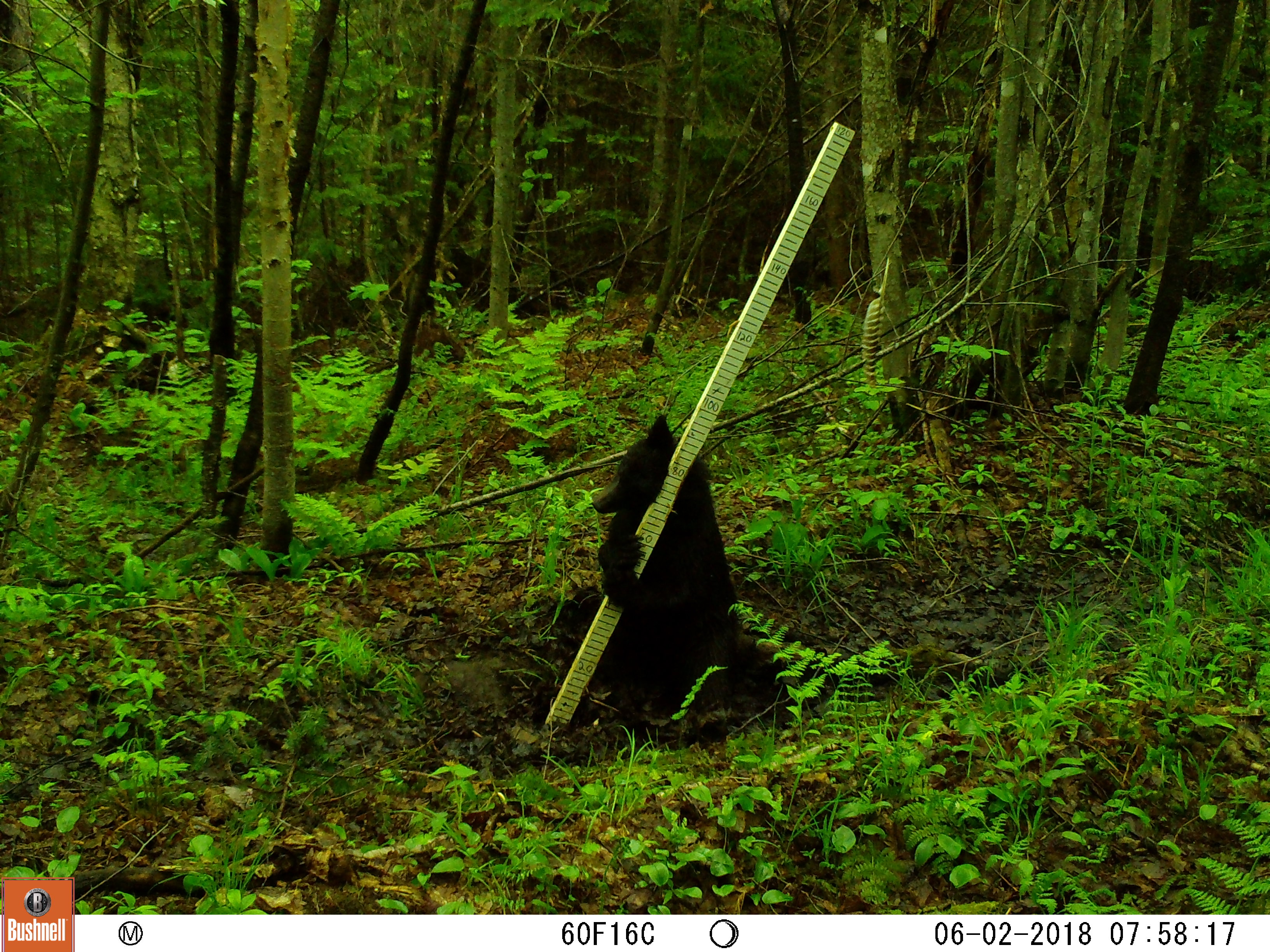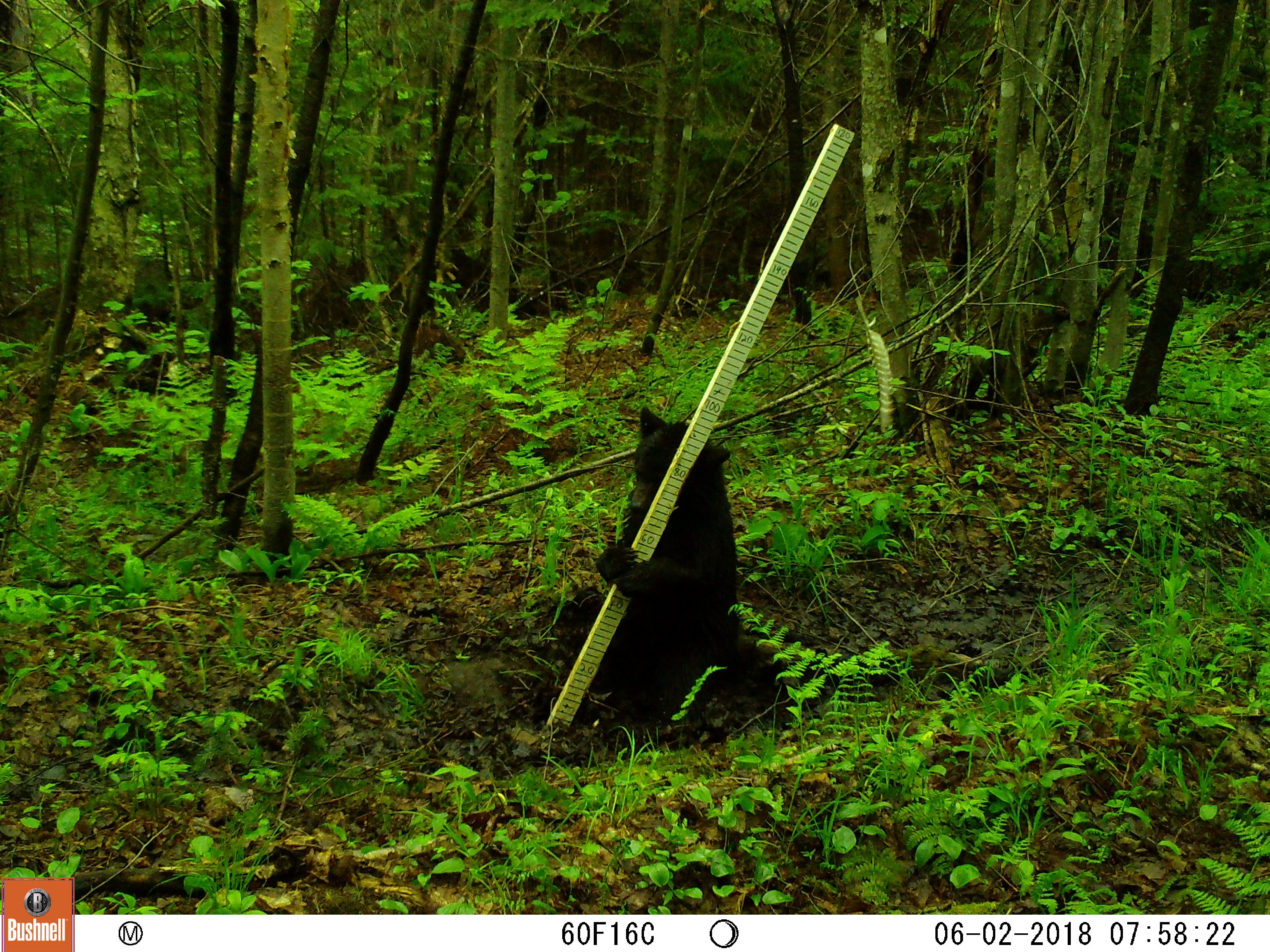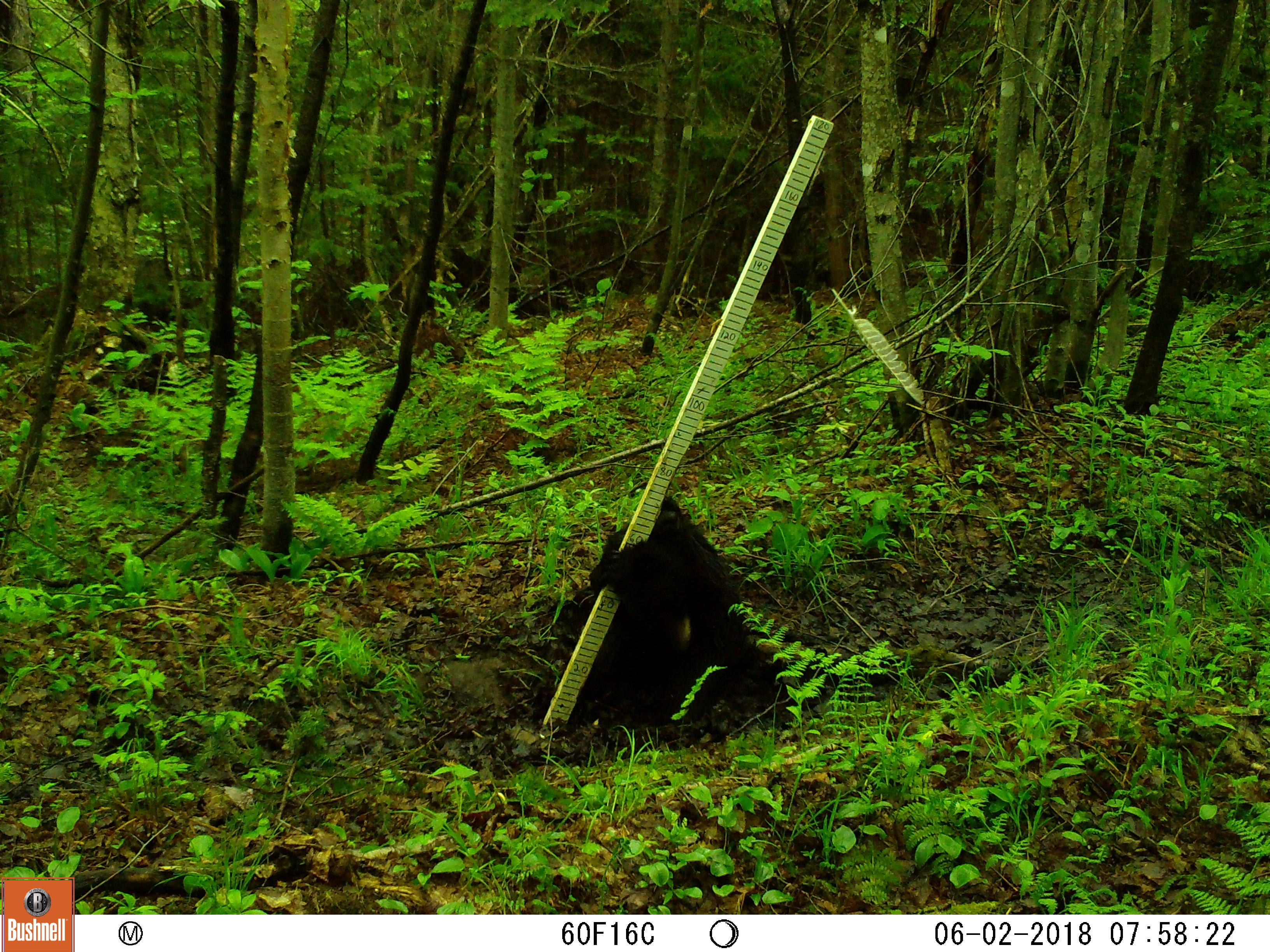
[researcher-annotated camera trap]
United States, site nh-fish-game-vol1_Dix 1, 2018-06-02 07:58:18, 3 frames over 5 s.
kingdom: Animalia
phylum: Chordata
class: Mammalia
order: Carnivora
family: Ursidae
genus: Ursus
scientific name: Ursus americanus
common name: black bear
Black bear (Ursus americanus).